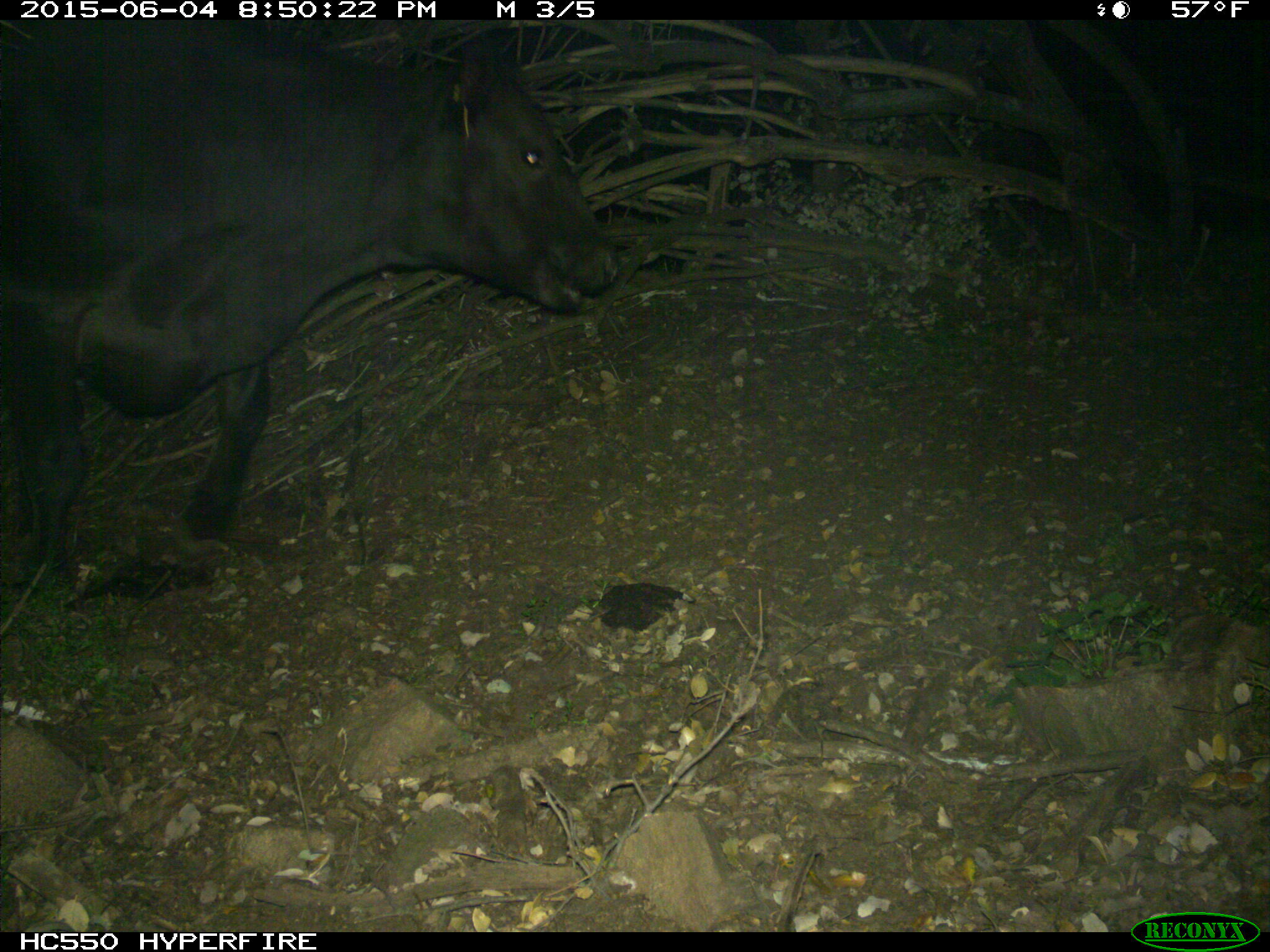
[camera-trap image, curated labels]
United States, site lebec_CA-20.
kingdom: Animalia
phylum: Chordata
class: Mammalia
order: Artiodactyla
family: Bovidae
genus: Bos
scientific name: Bos taurus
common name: domestic cow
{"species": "Bos taurus (domestic cow)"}